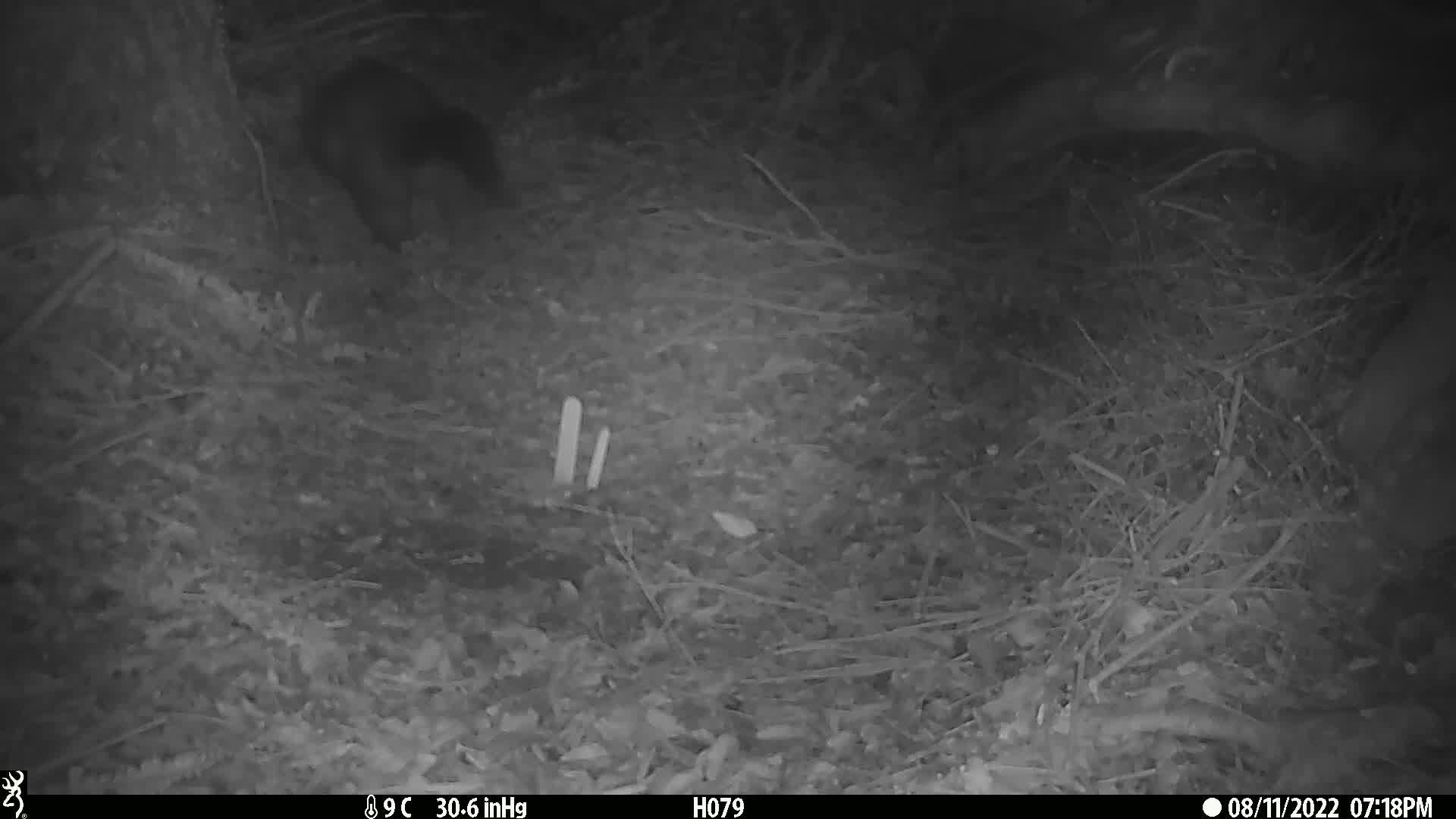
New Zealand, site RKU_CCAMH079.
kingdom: Animalia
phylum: Chordata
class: Mammalia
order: Diprotodontia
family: Phalangeridae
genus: Trichosurus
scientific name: Trichosurus vulpecula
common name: common brushtail possum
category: possum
Possum (common brushtail possum) (Trichosurus vulpecula).